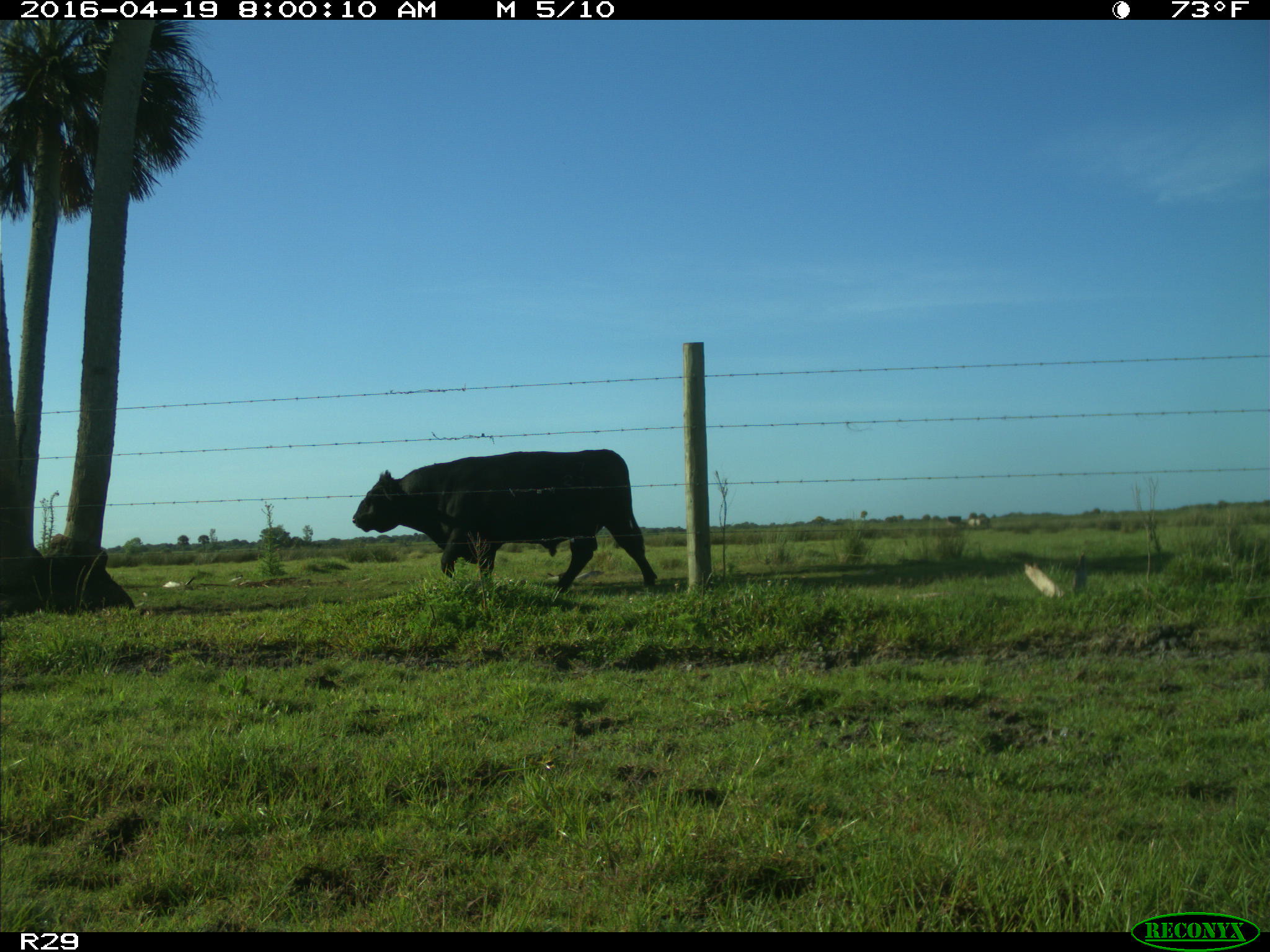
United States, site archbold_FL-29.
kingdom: Animalia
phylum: Chordata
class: Mammalia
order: Artiodactyla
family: Bovidae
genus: Bos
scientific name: Bos taurus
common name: domestic cow